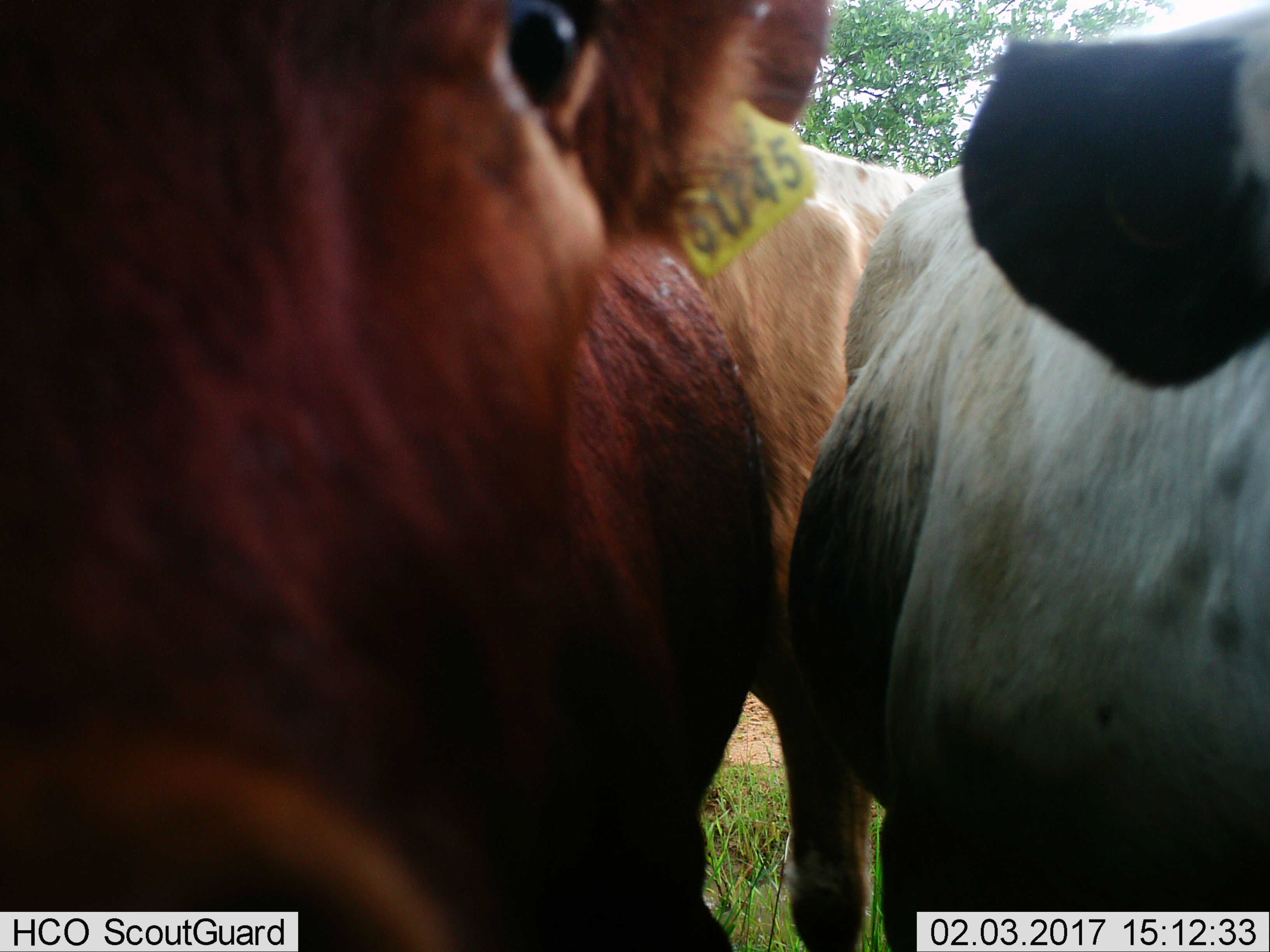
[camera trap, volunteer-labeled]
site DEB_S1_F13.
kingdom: Animalia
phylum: Chordata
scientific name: Vertebrata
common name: domestic animal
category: domesticanimal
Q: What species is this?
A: Domesticanimal (domestic animal) (Vertebrata).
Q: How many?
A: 3.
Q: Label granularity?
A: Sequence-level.